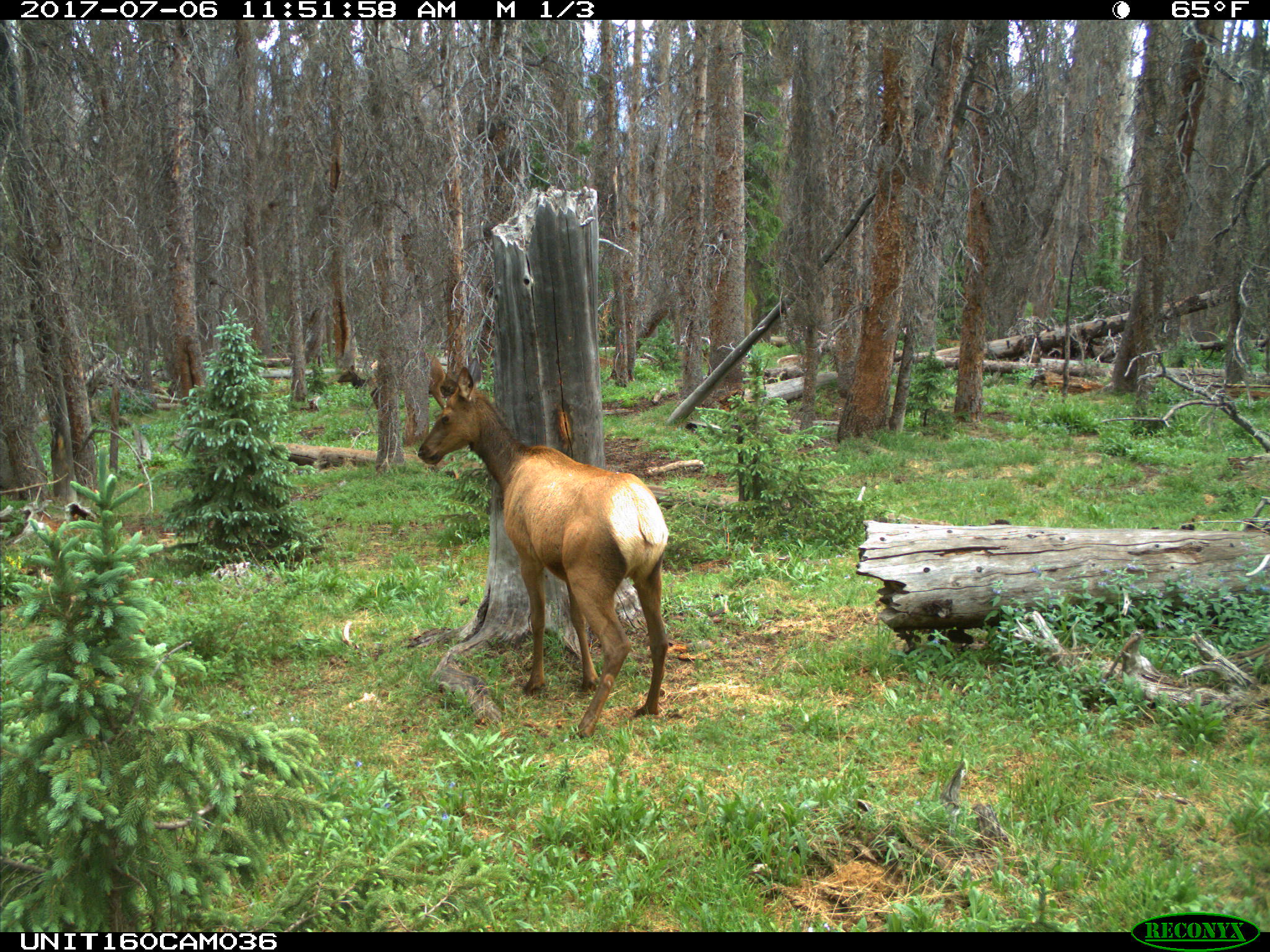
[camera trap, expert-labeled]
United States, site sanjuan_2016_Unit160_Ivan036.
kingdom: Animalia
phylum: Chordata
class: Mammalia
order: Artiodactyla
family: Cervidae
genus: Cervus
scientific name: Cervus elaphus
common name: red deer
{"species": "Cervus elaphus (red deer)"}